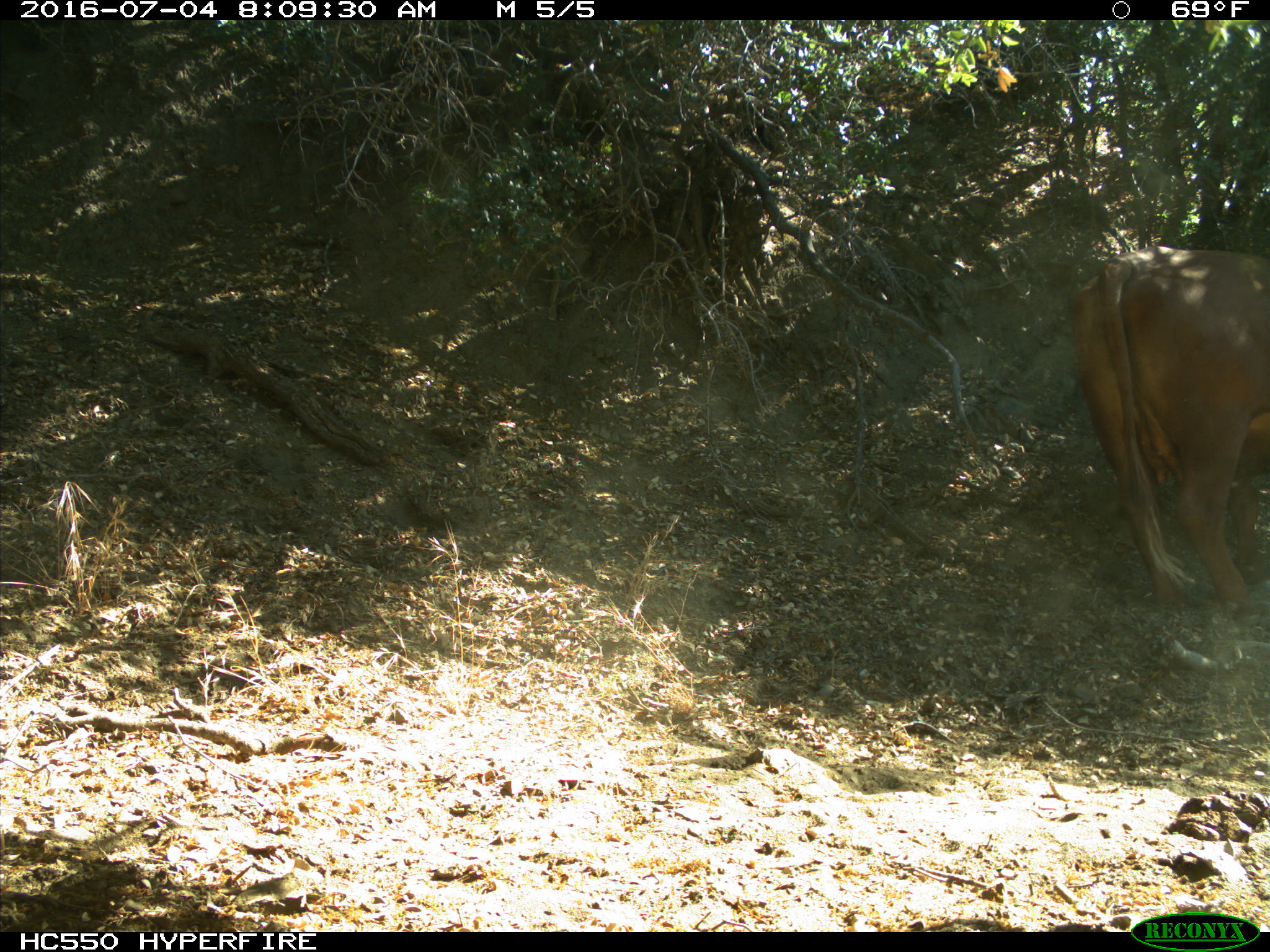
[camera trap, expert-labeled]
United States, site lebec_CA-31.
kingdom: Animalia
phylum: Chordata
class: Mammalia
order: Artiodactyla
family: Bovidae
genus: Bos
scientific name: Bos taurus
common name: domestic cow